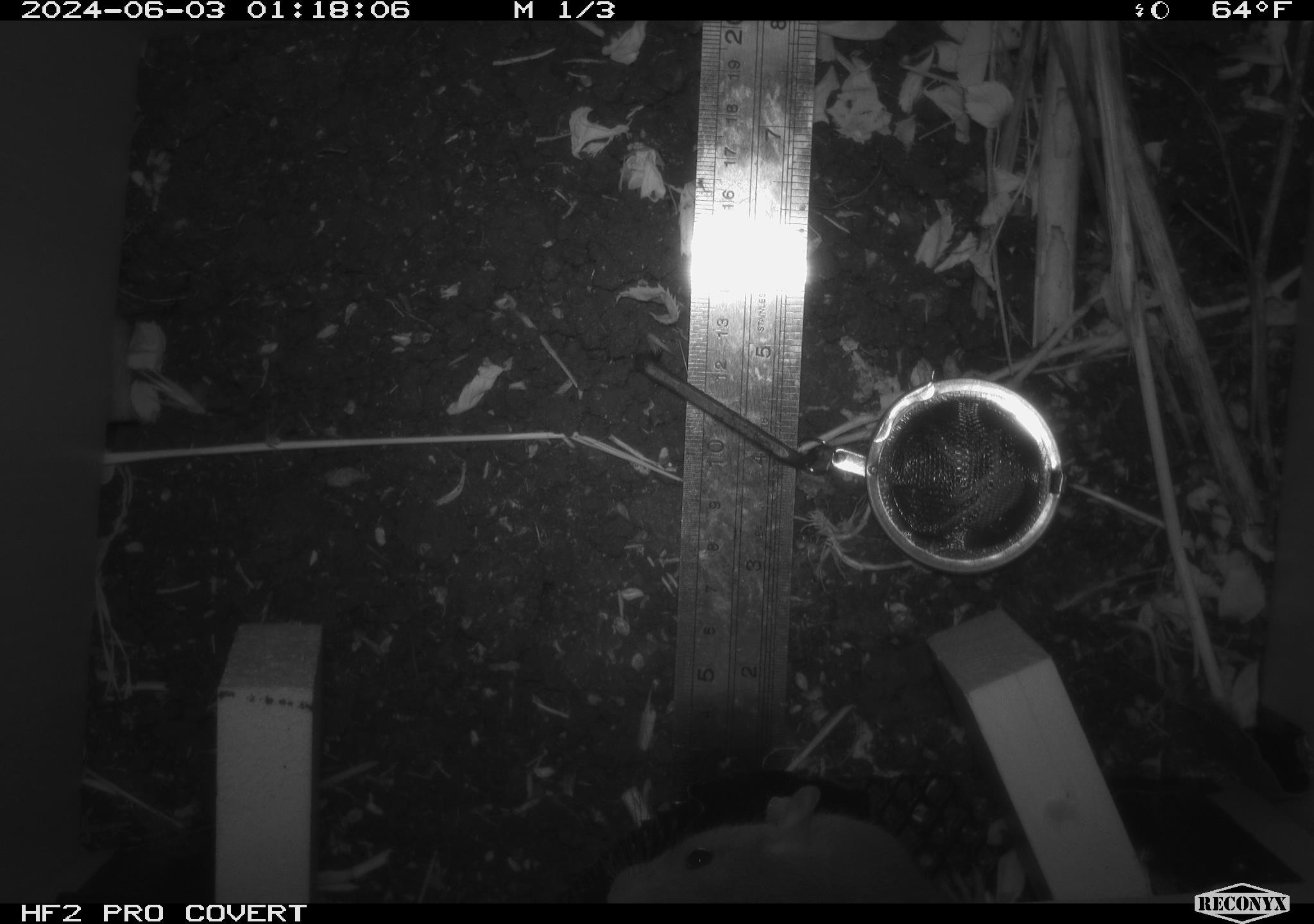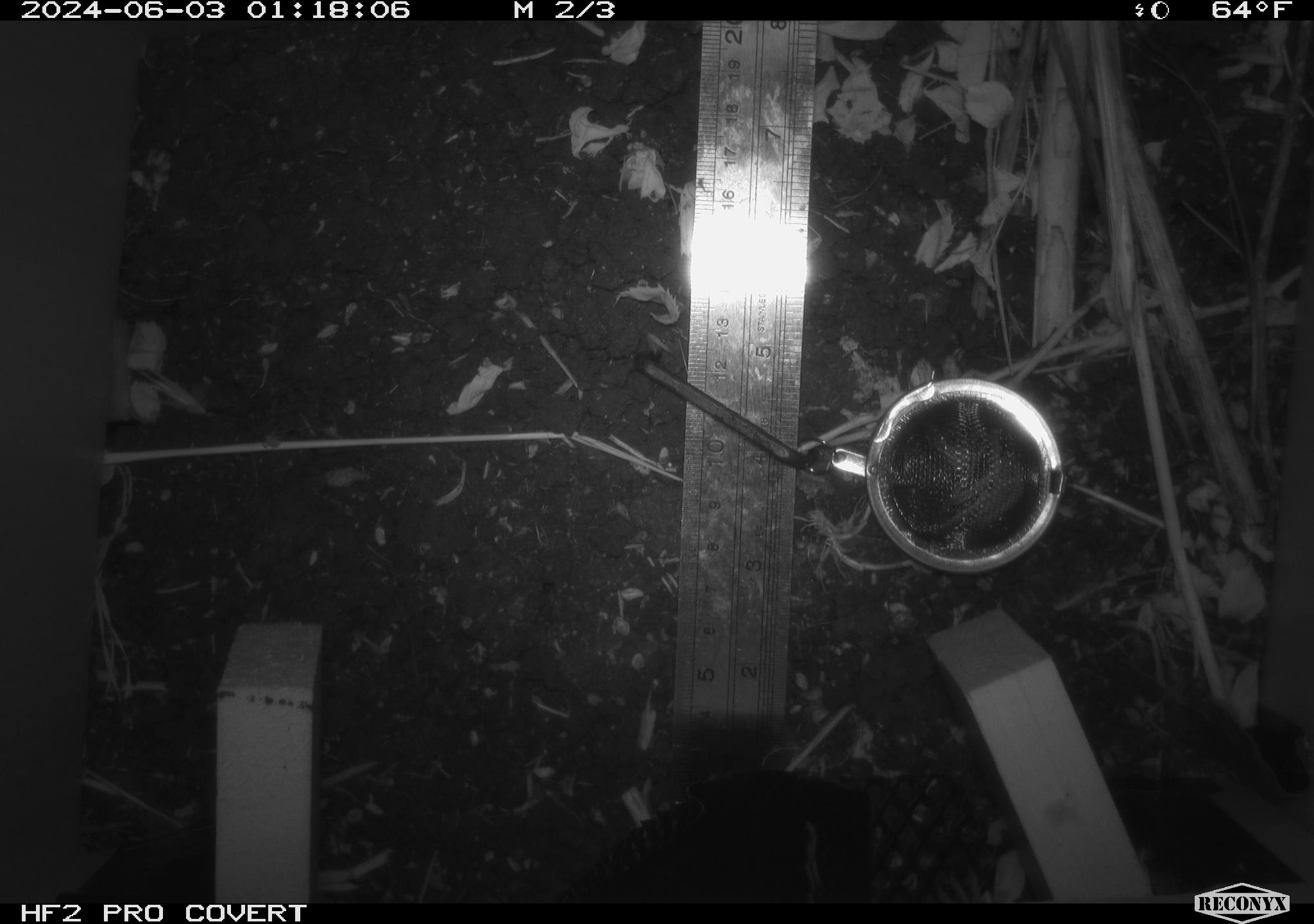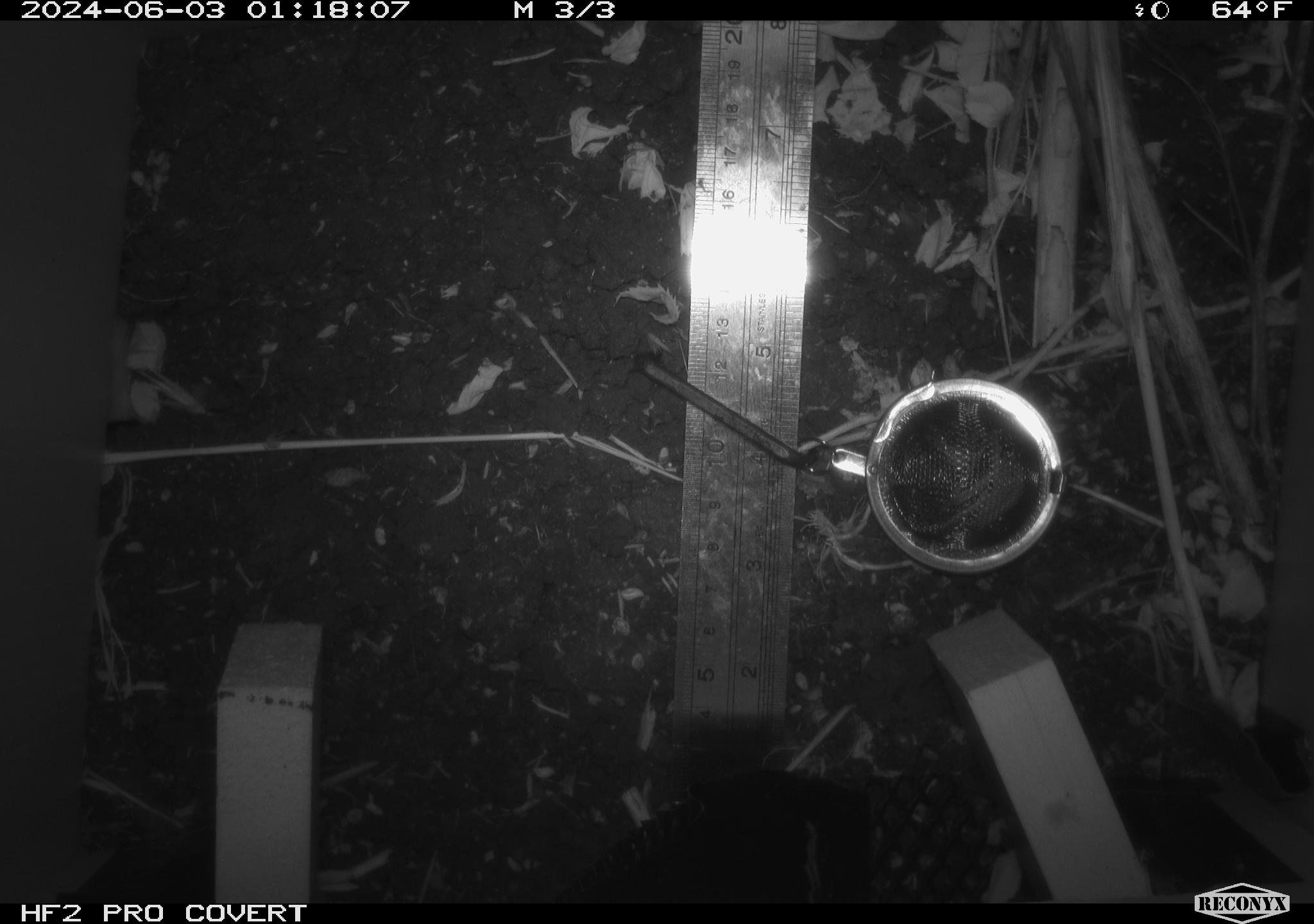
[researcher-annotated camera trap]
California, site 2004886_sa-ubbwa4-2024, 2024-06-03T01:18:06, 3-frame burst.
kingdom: Animalia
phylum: Chordata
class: Mammalia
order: Rodentia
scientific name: Rodentia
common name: woodrat or rat or mouse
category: woodrat or rat or mouse species